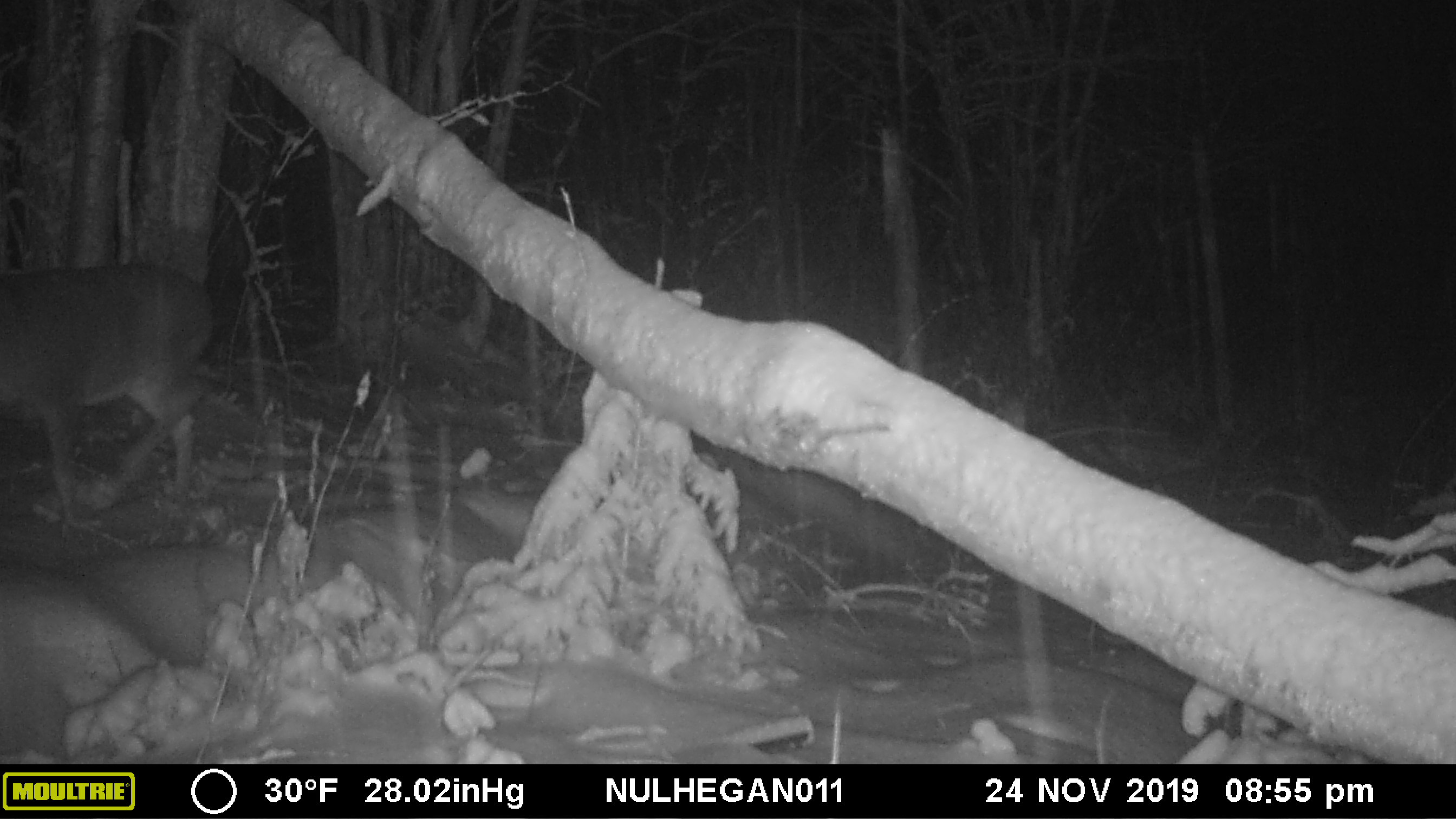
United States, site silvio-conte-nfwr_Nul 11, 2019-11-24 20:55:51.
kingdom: Animalia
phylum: Chordata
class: Mammalia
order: Artiodactyla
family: Cervidae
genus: Odocoileus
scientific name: Odocoileus virginianus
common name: white-tailed deer